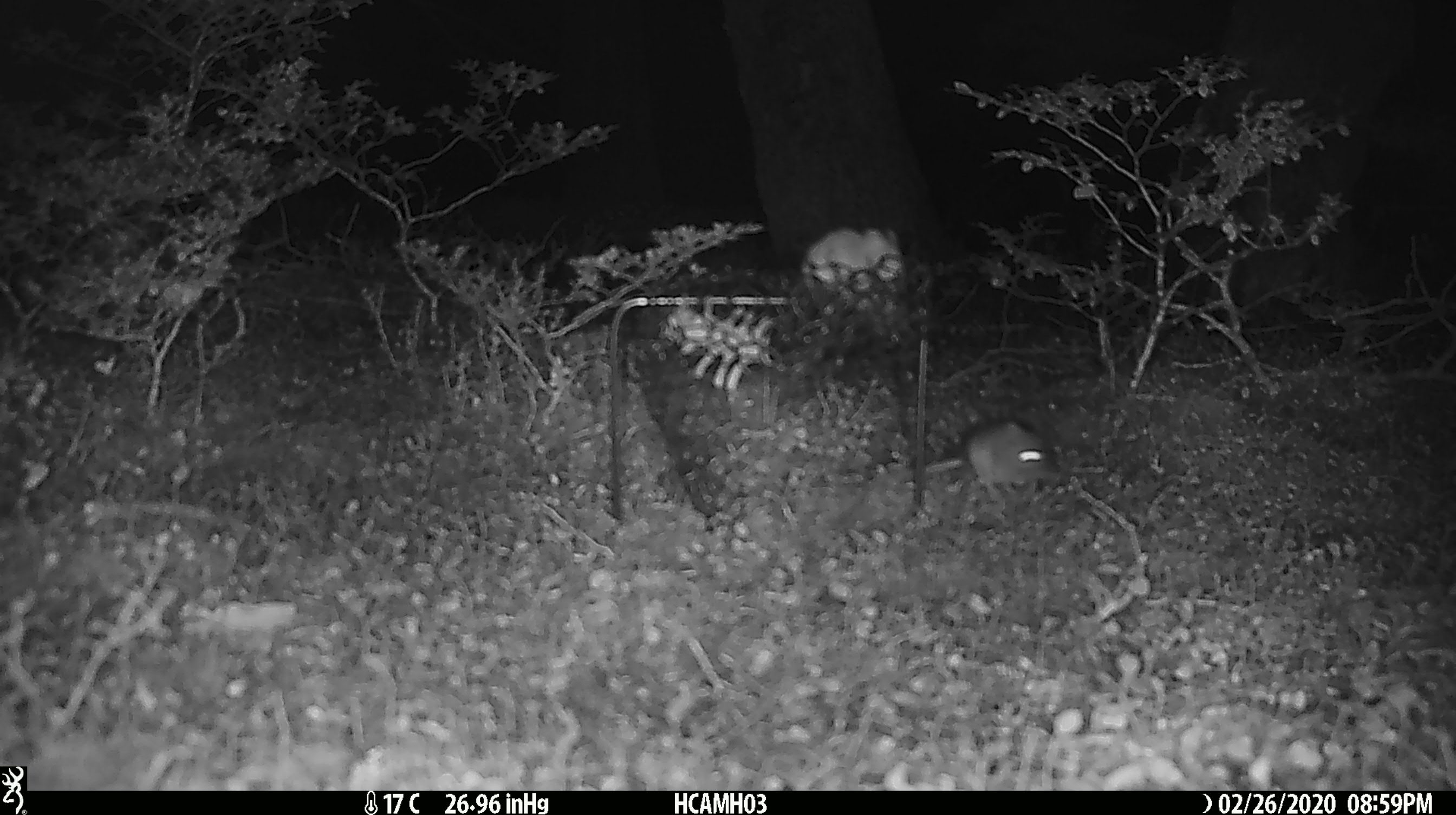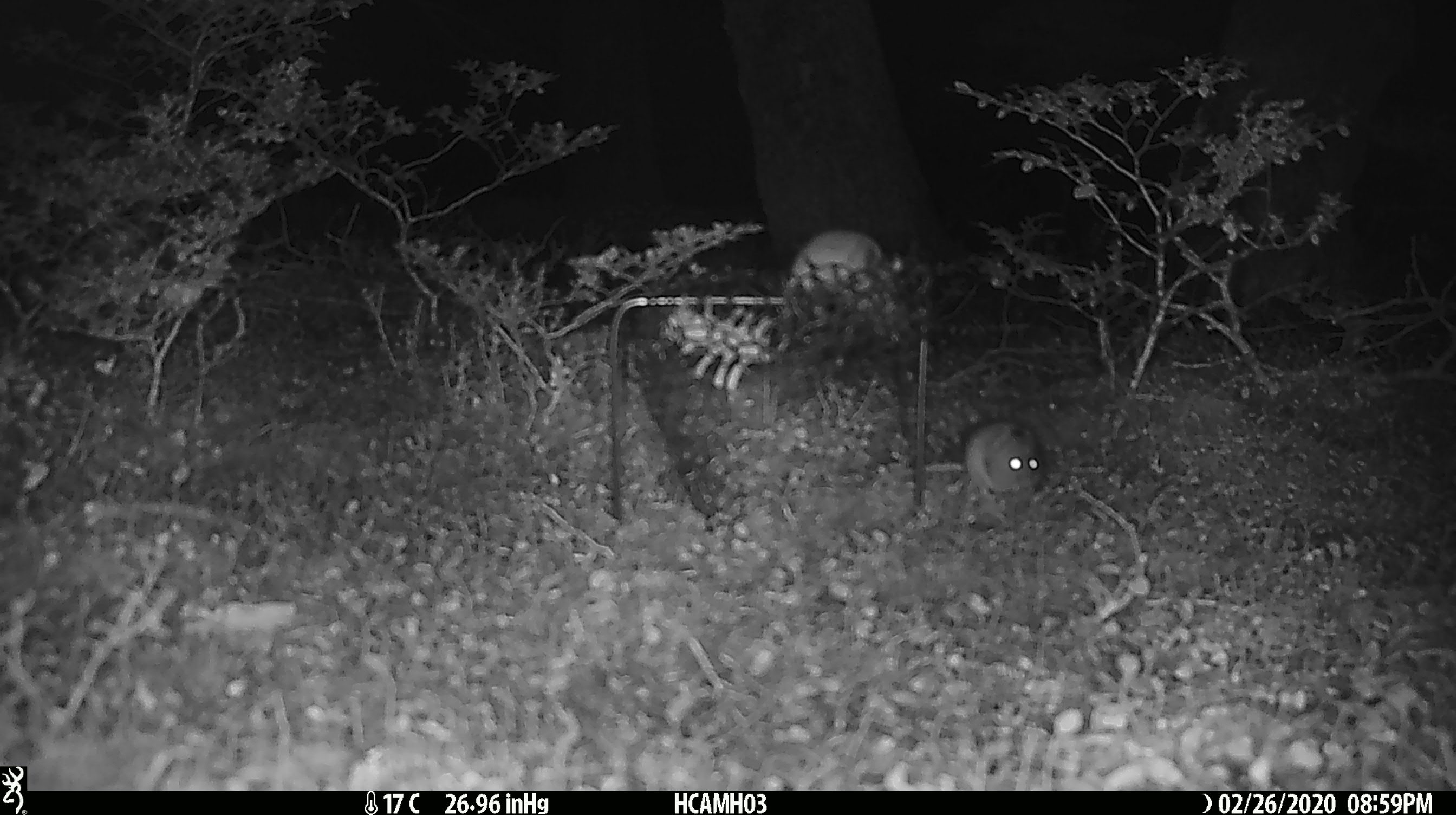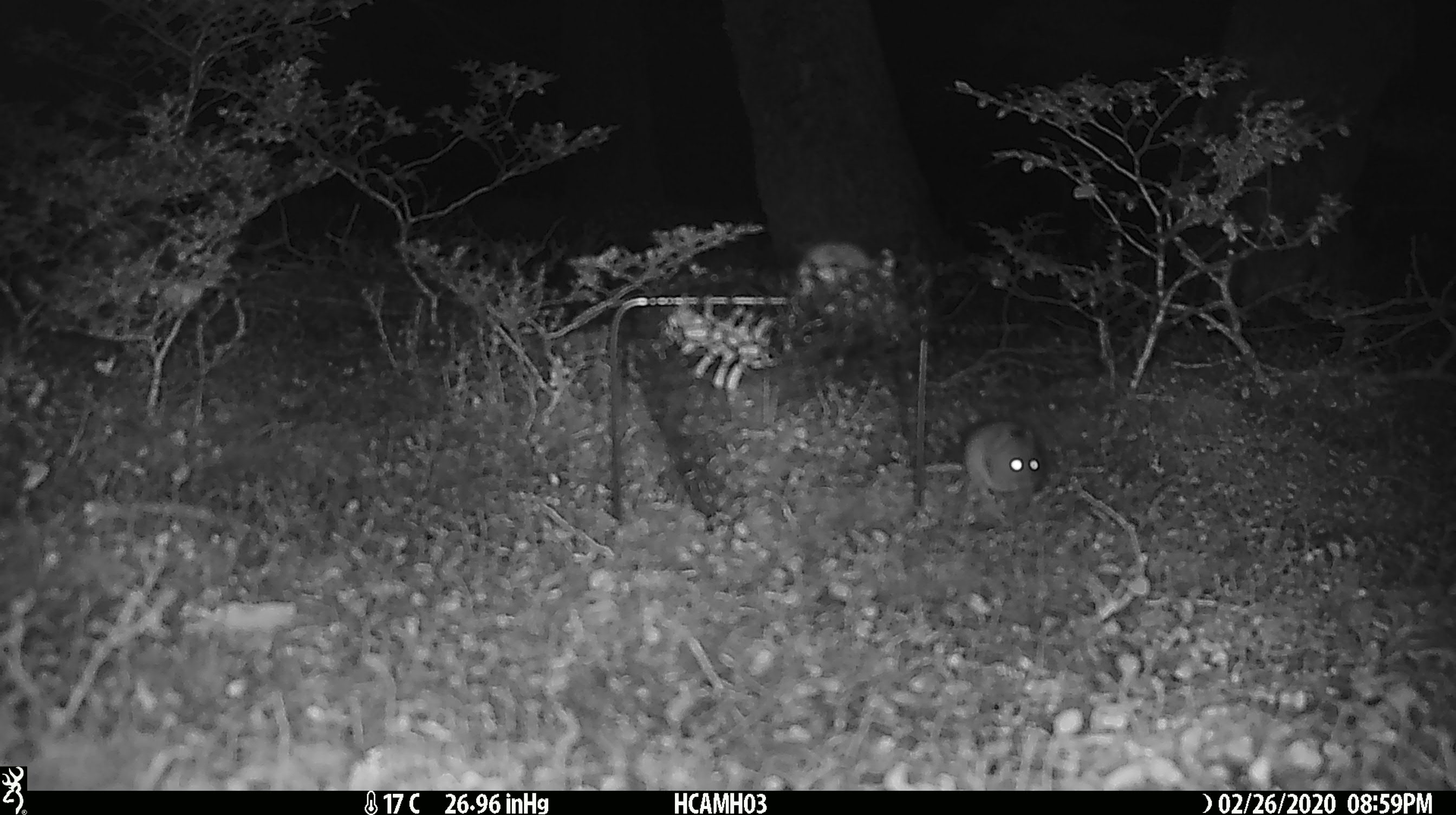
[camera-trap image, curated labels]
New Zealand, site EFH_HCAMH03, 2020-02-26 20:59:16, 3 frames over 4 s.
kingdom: Animalia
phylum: Chordata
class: Mammalia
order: Rodentia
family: Muridae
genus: Mus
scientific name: Mus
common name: mouse